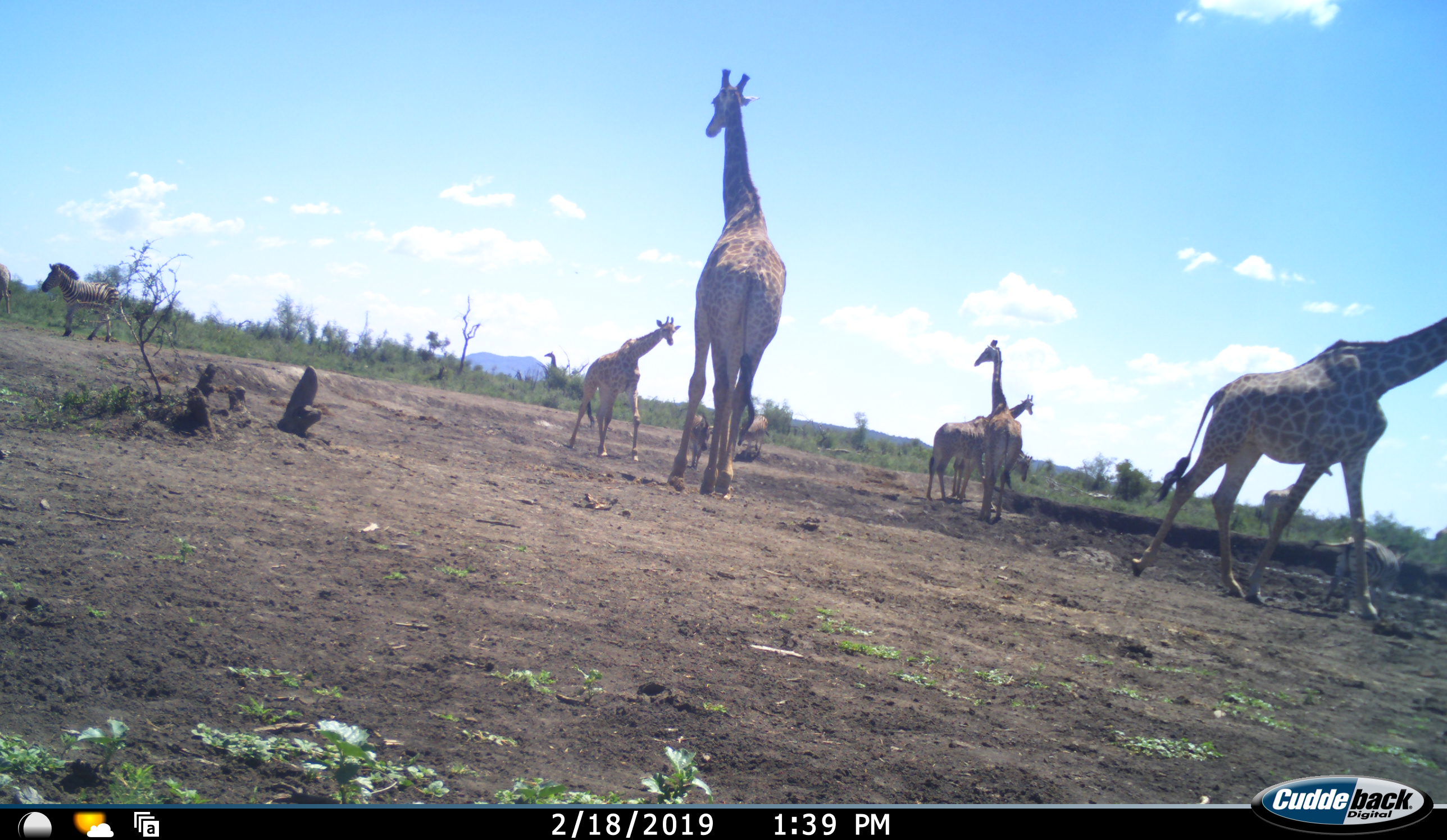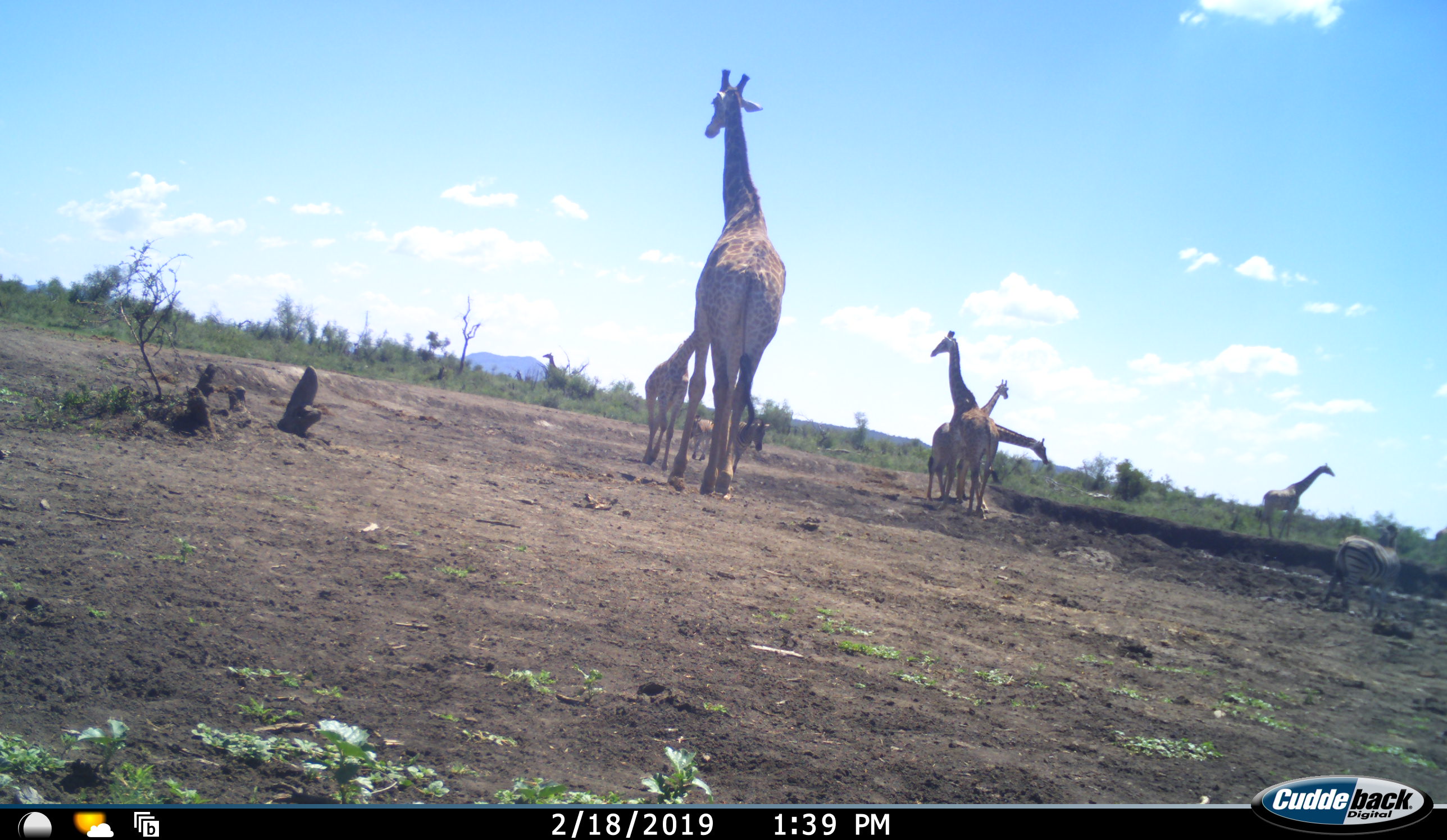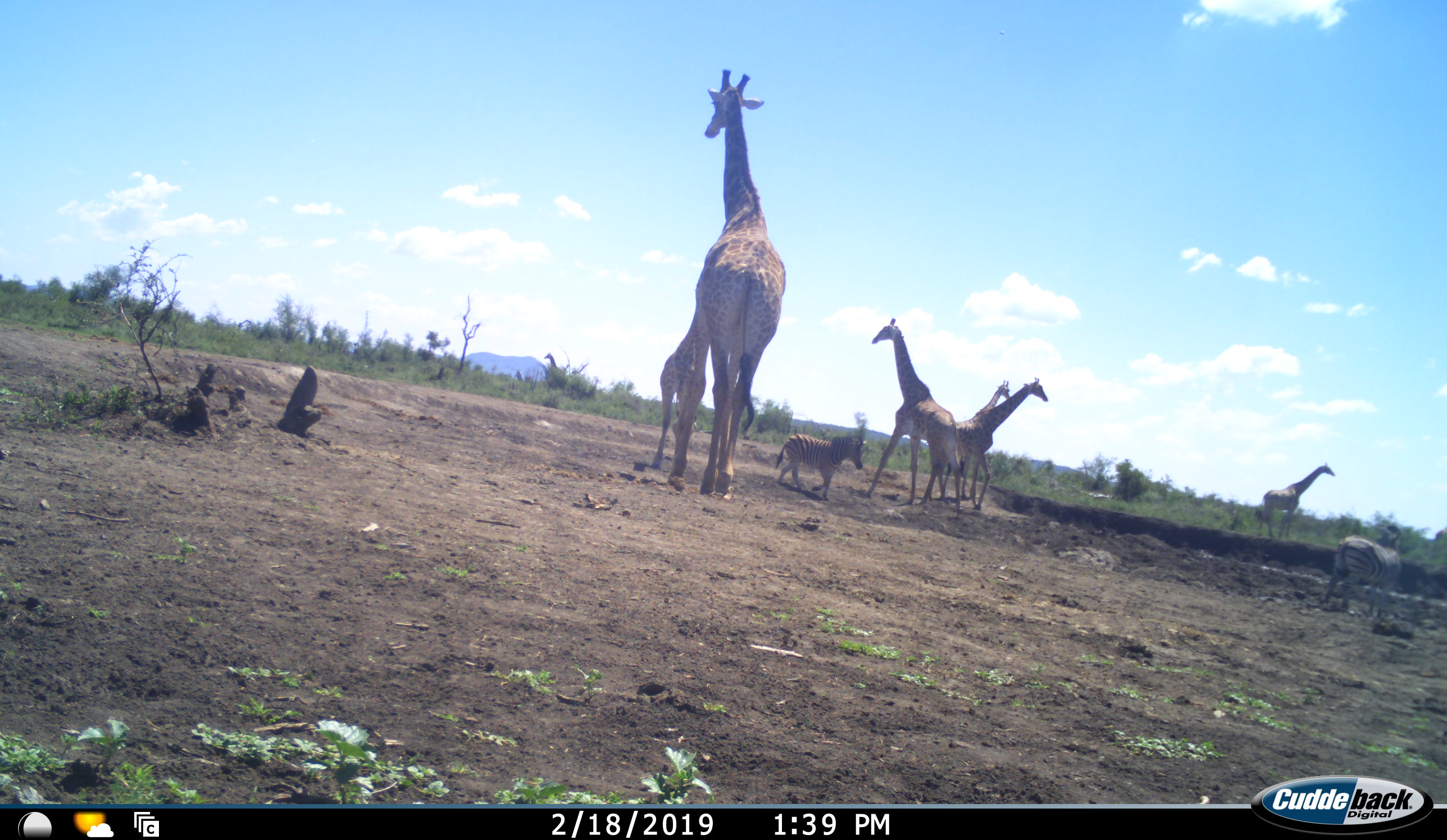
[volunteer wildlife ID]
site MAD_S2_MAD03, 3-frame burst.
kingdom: Animalia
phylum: Chordata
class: Mammalia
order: Artiodactyla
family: Giraffidae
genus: Giraffa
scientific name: Giraffa camelopardalis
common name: giraffe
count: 7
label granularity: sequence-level